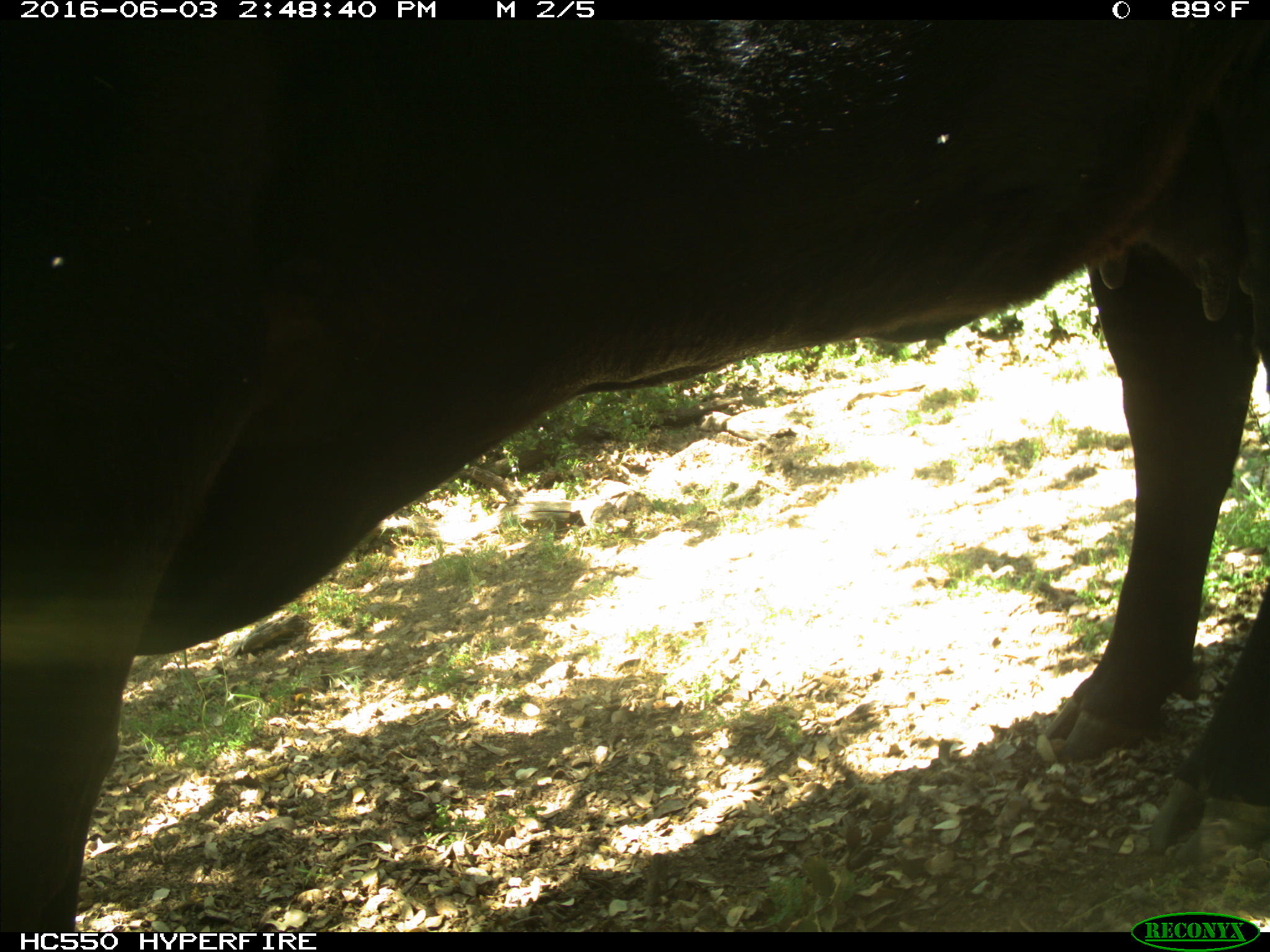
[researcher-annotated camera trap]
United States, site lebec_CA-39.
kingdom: Animalia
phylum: Chordata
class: Mammalia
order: Artiodactyla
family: Bovidae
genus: Bos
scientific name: Bos taurus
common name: domestic cow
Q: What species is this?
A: Bos taurus (domestic cow).